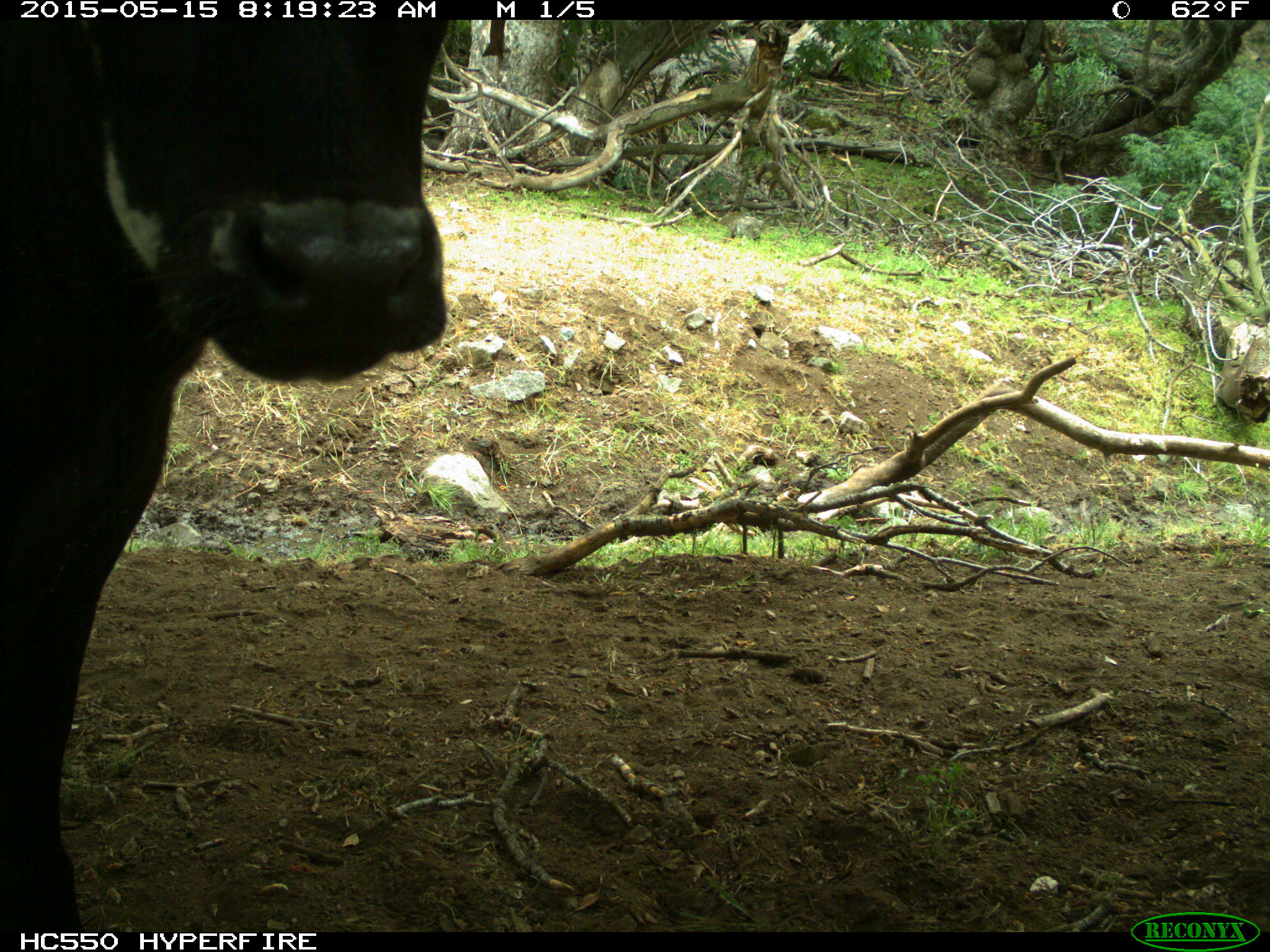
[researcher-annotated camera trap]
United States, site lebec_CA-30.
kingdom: Animalia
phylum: Chordata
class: Mammalia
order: Artiodactyla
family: Bovidae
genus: Bos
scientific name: Bos taurus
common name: domestic cow